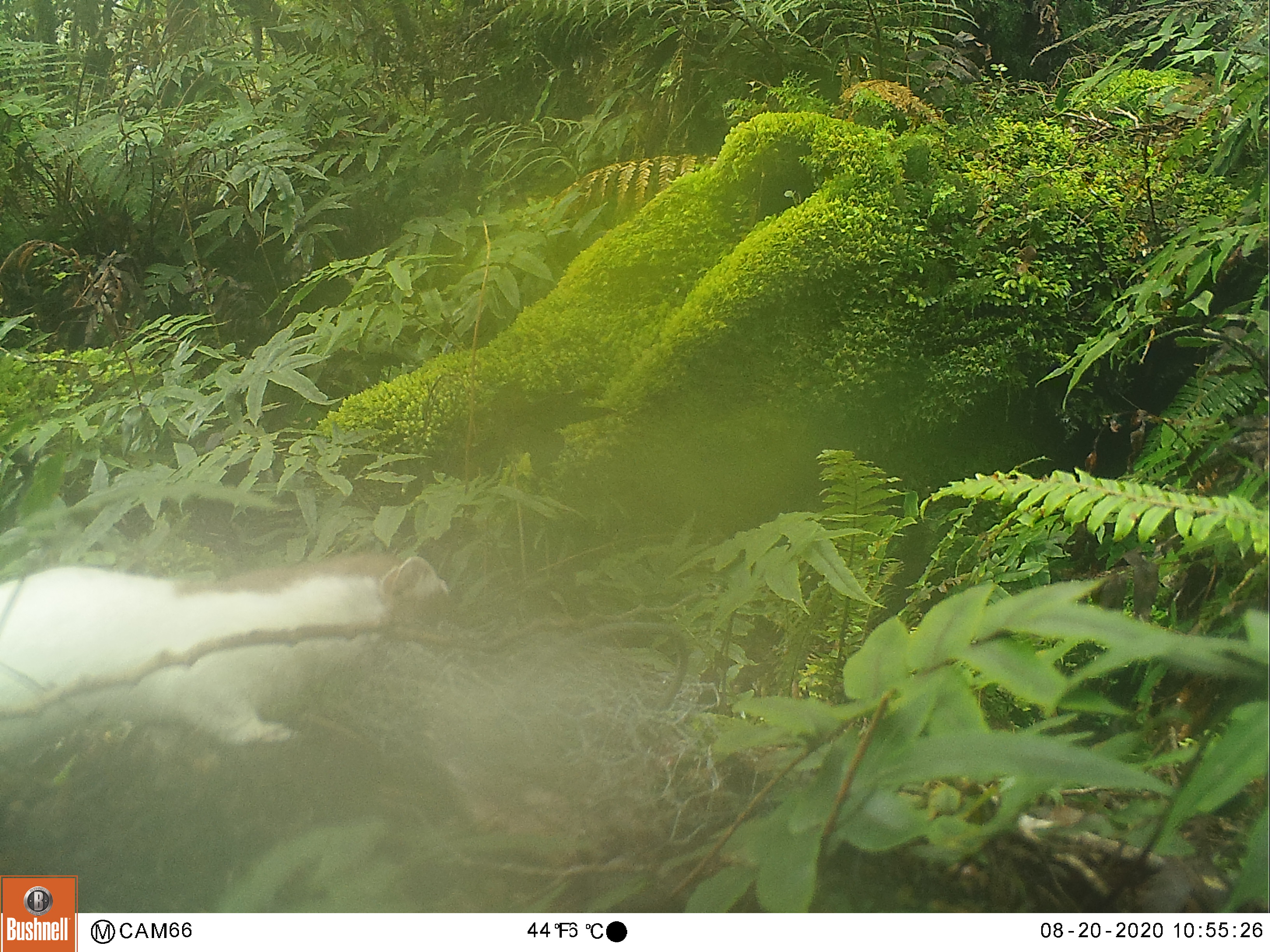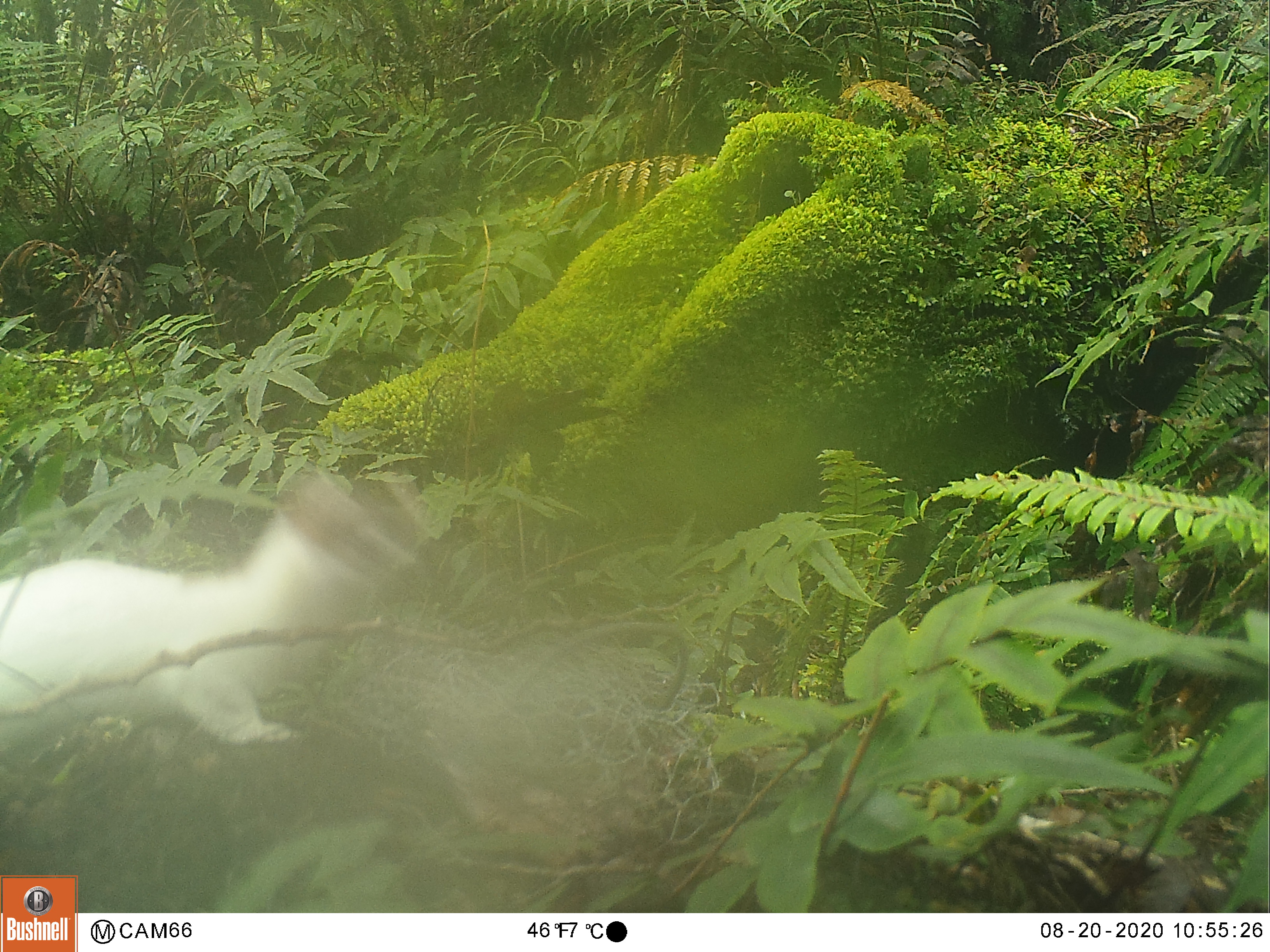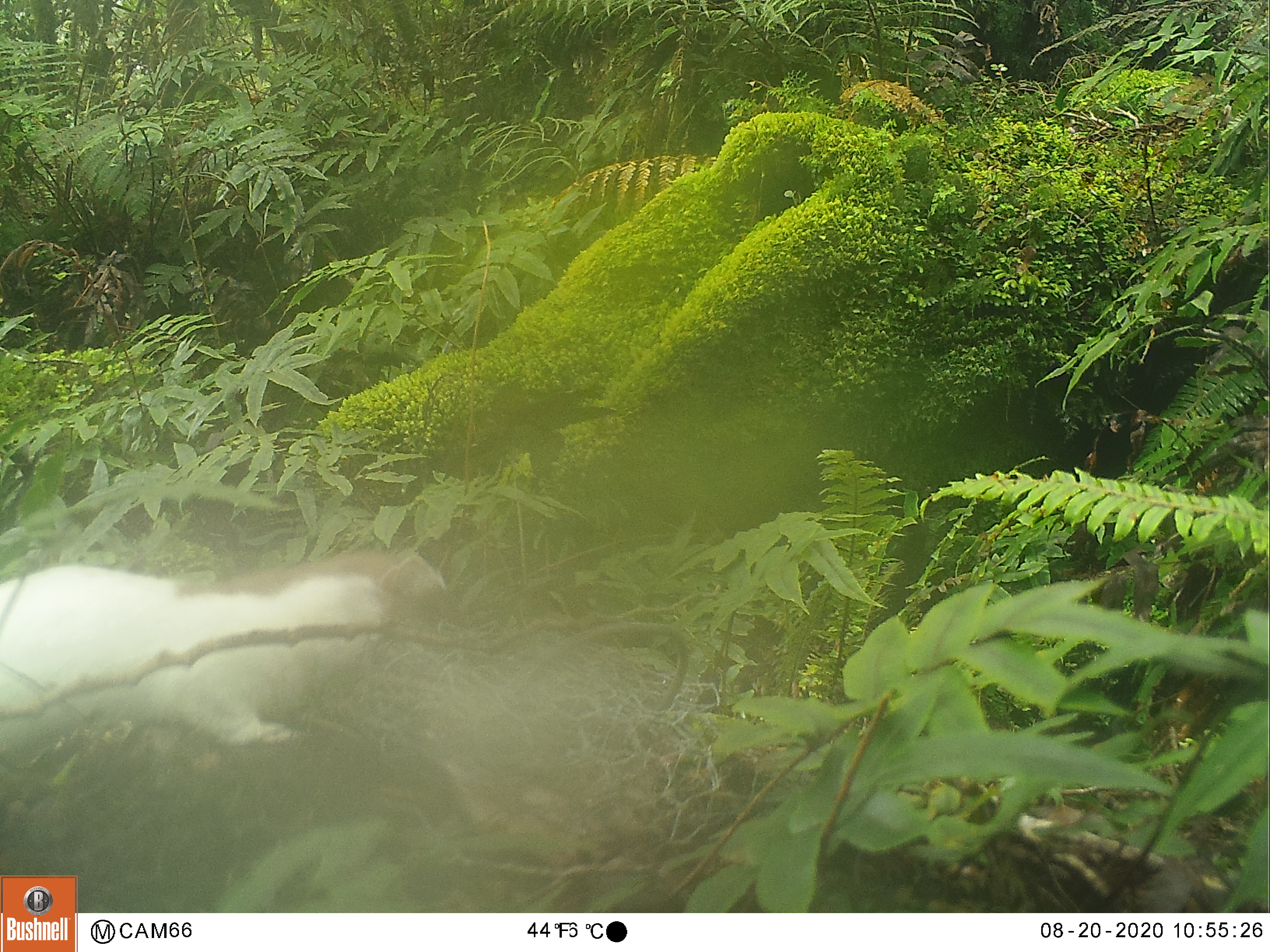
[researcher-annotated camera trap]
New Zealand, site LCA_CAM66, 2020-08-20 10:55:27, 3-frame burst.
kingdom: Animalia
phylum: Chordata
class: Mammalia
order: Carnivora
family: Mustelidae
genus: Mustela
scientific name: Mustela erminea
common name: stoat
Stoat (Mustela erminea).